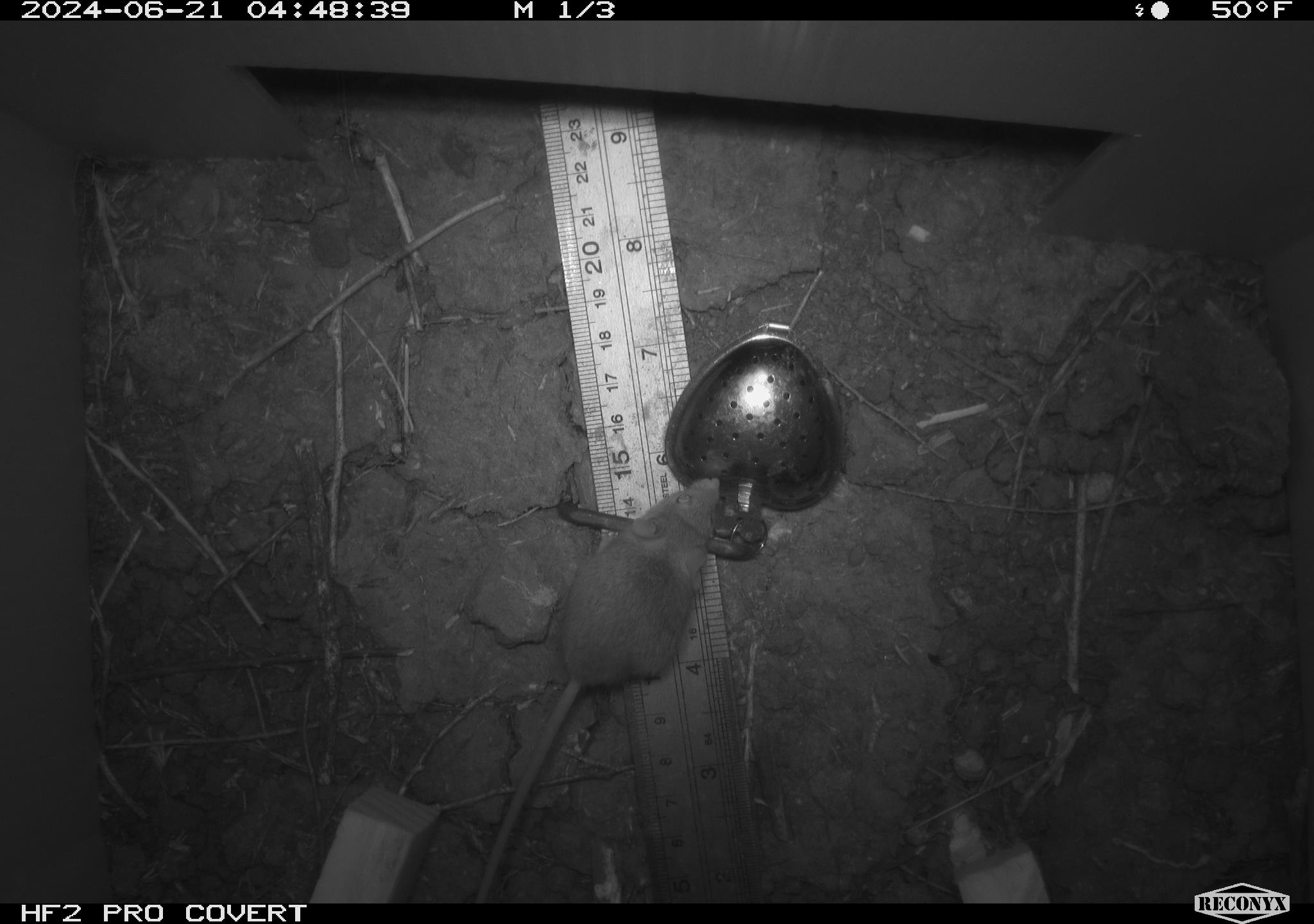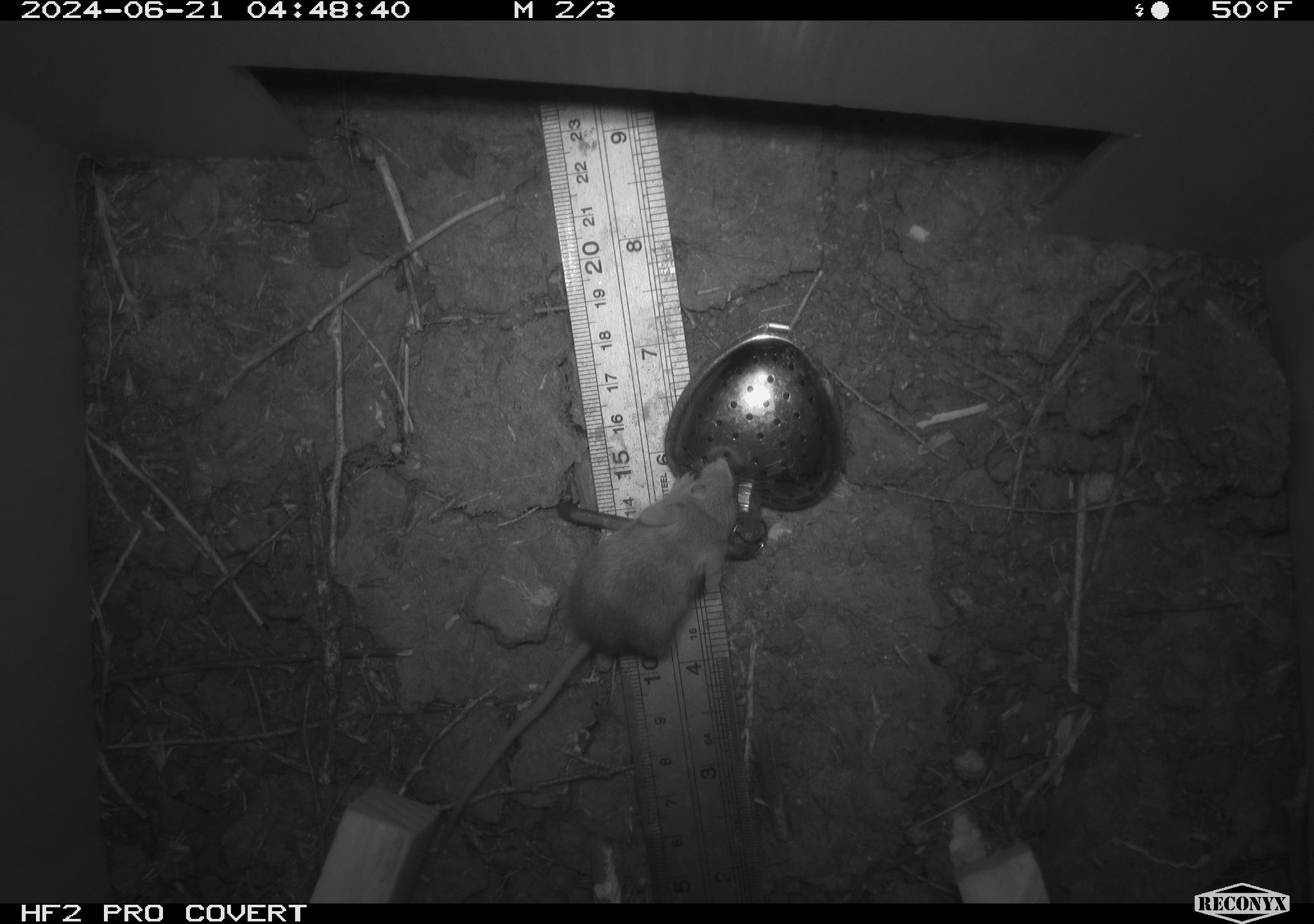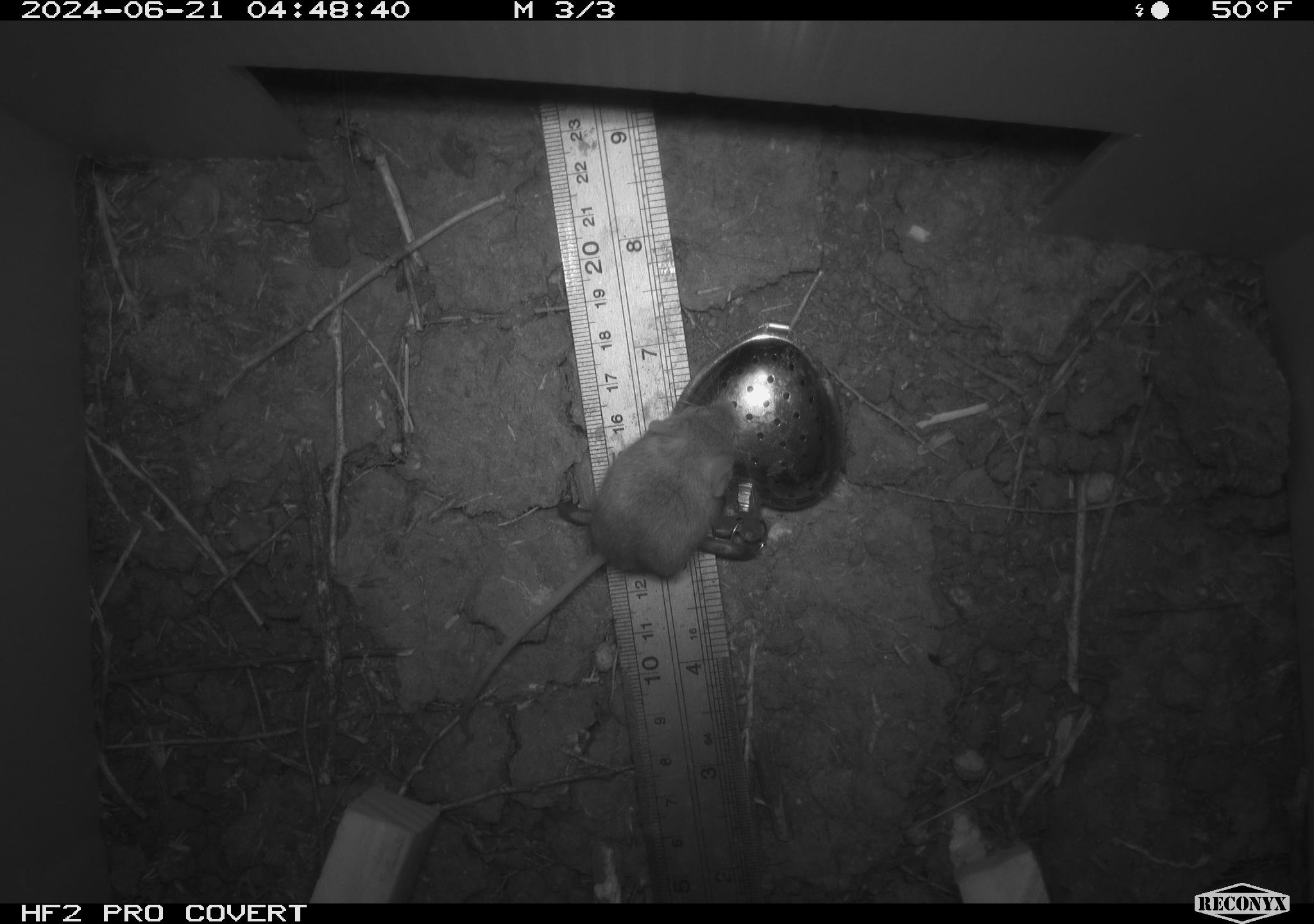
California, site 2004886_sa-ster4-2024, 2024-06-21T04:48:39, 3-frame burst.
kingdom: Animalia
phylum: Chordata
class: Mammalia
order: Rodentia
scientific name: Rodentia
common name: mouse species